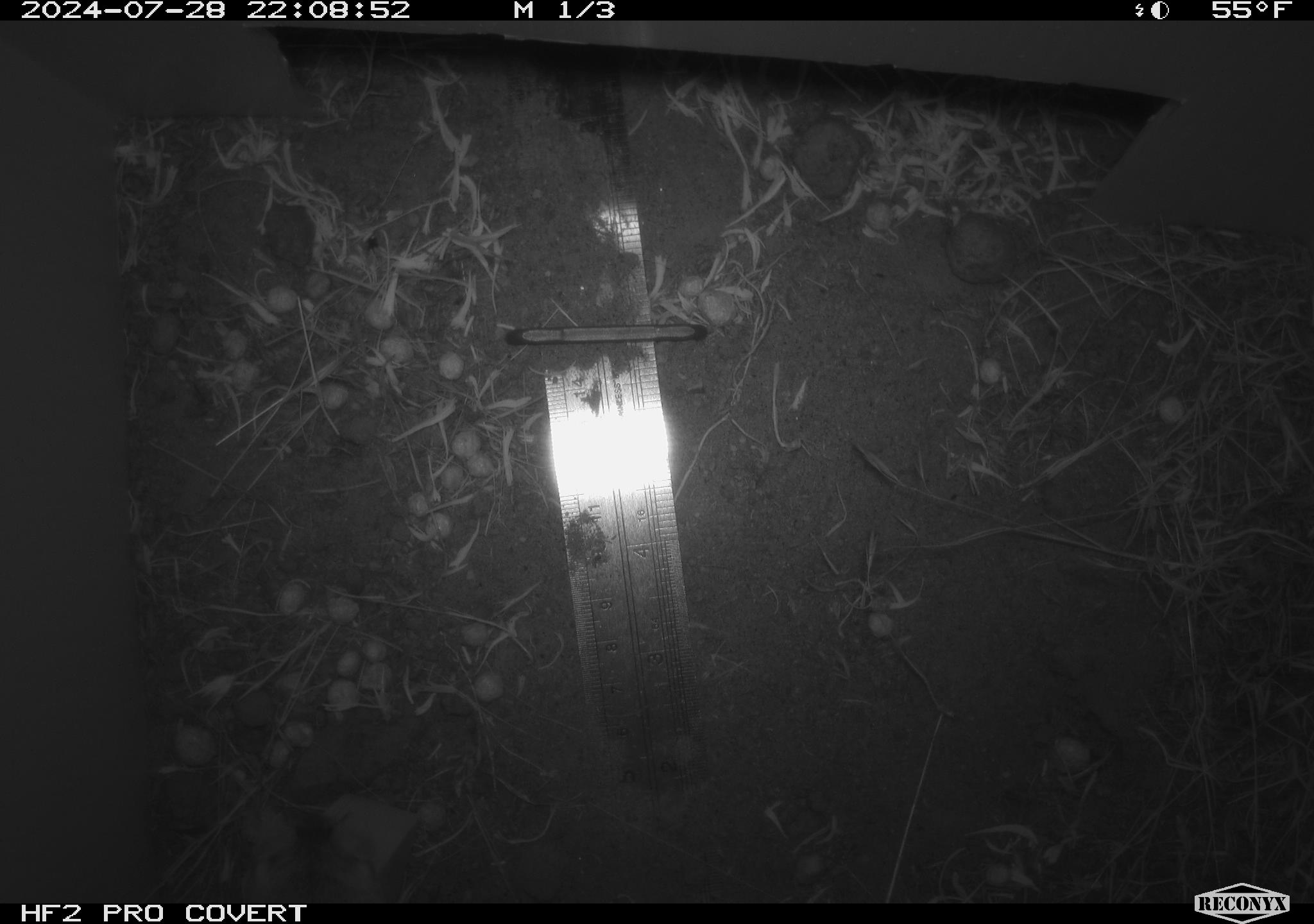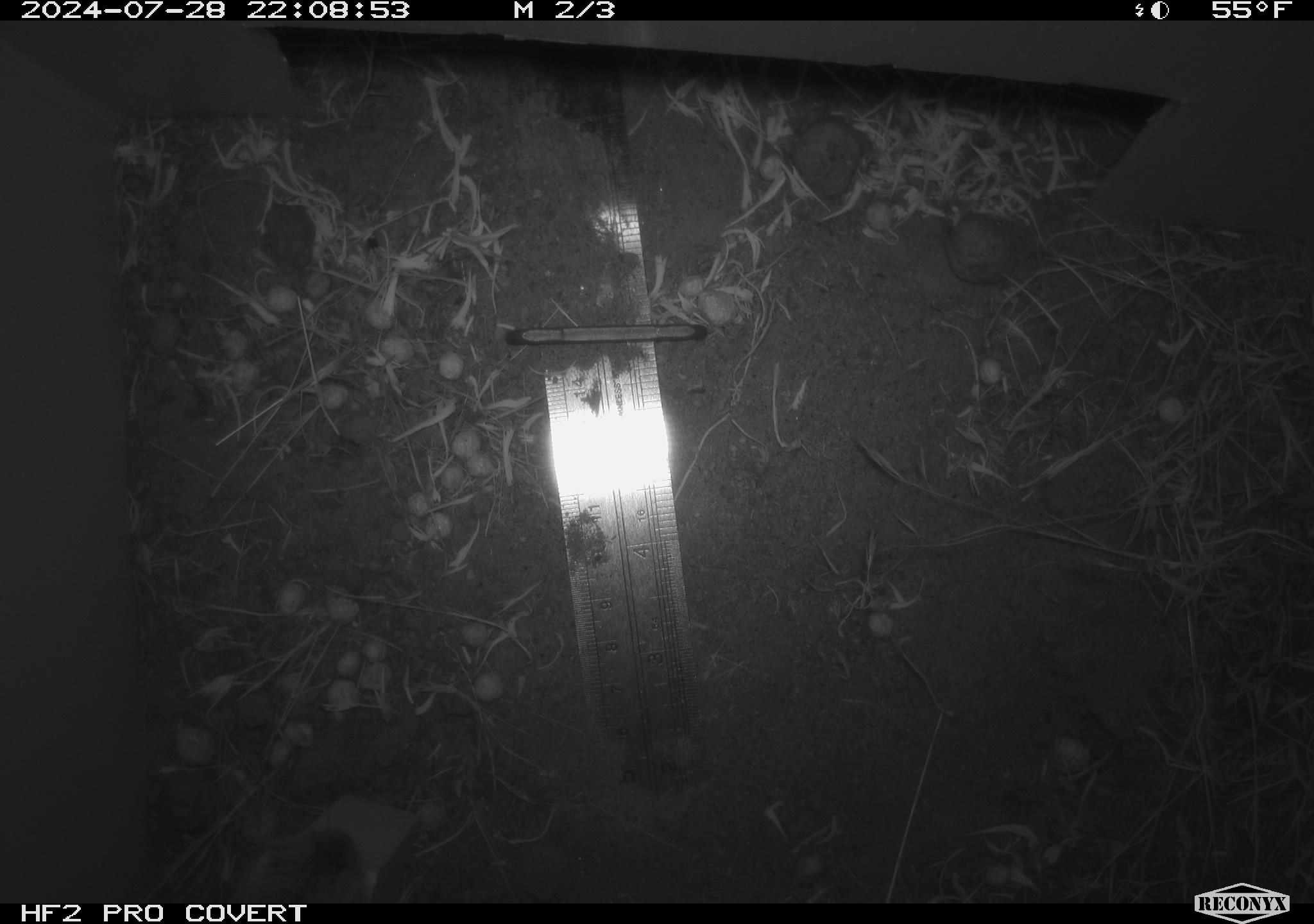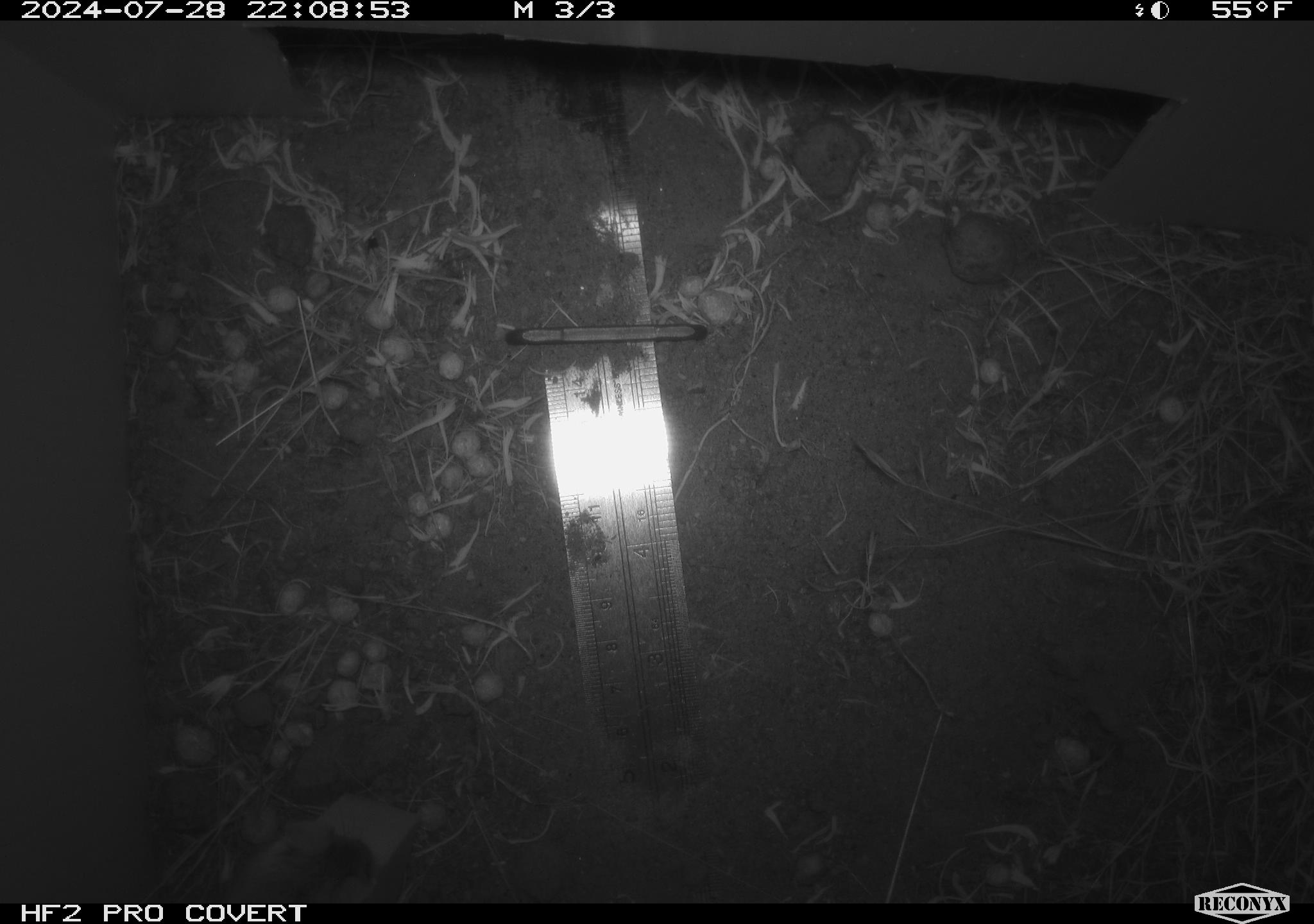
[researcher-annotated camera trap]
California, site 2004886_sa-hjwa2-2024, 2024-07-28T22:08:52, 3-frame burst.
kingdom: Animalia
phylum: Chordata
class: Mammalia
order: Rodentia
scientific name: Rodentia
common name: rodent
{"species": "rodent (Rodentia)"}